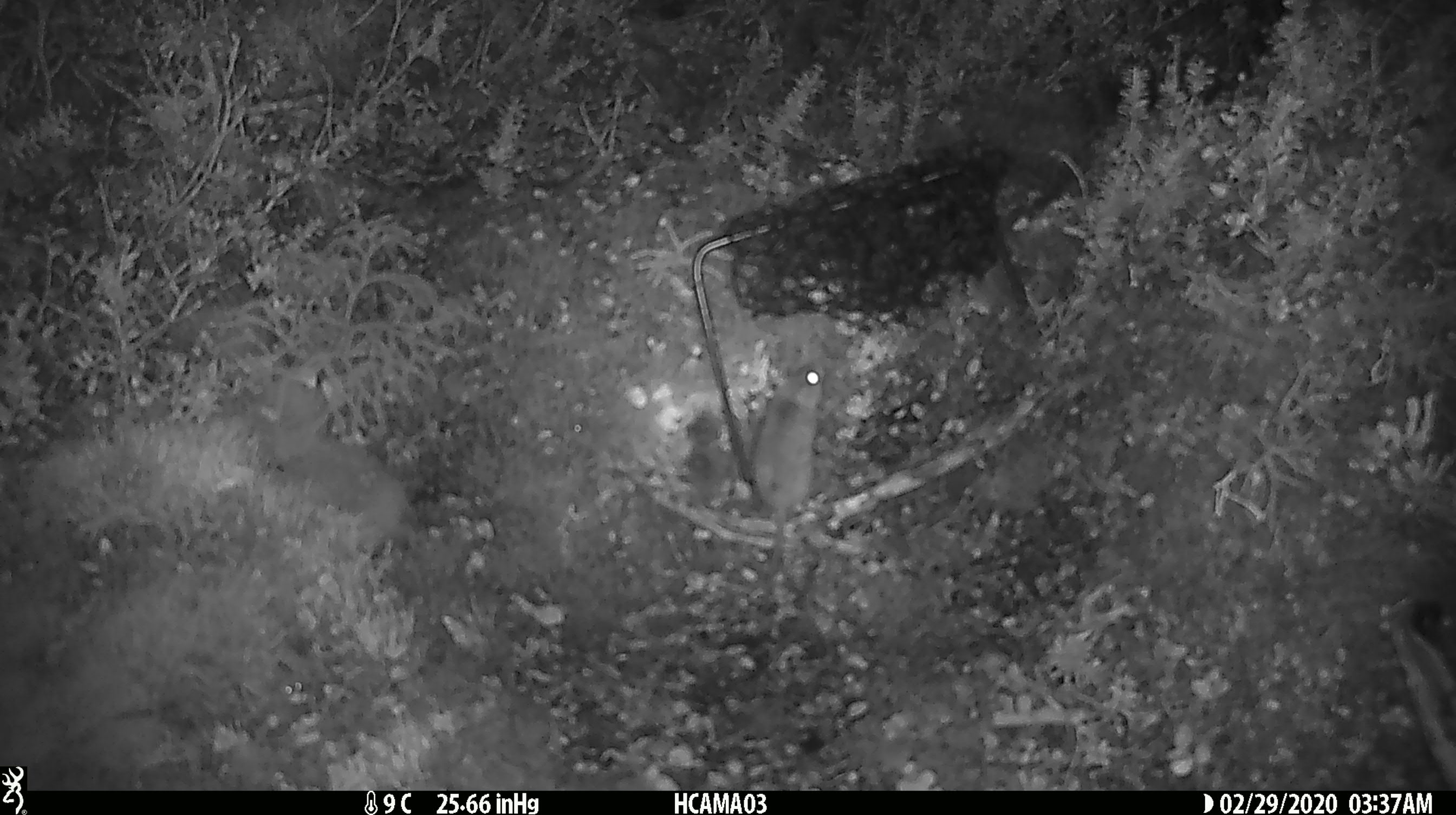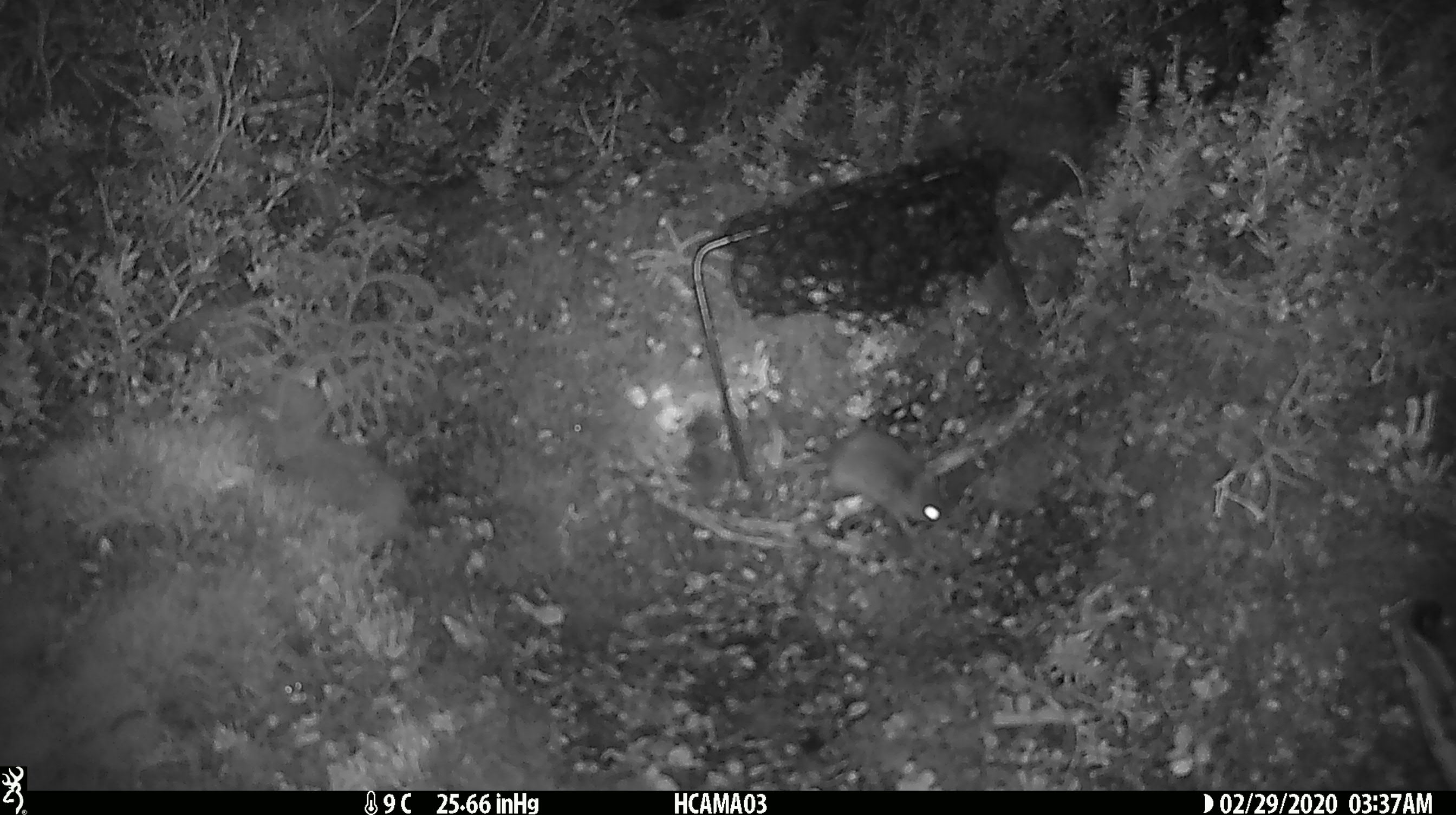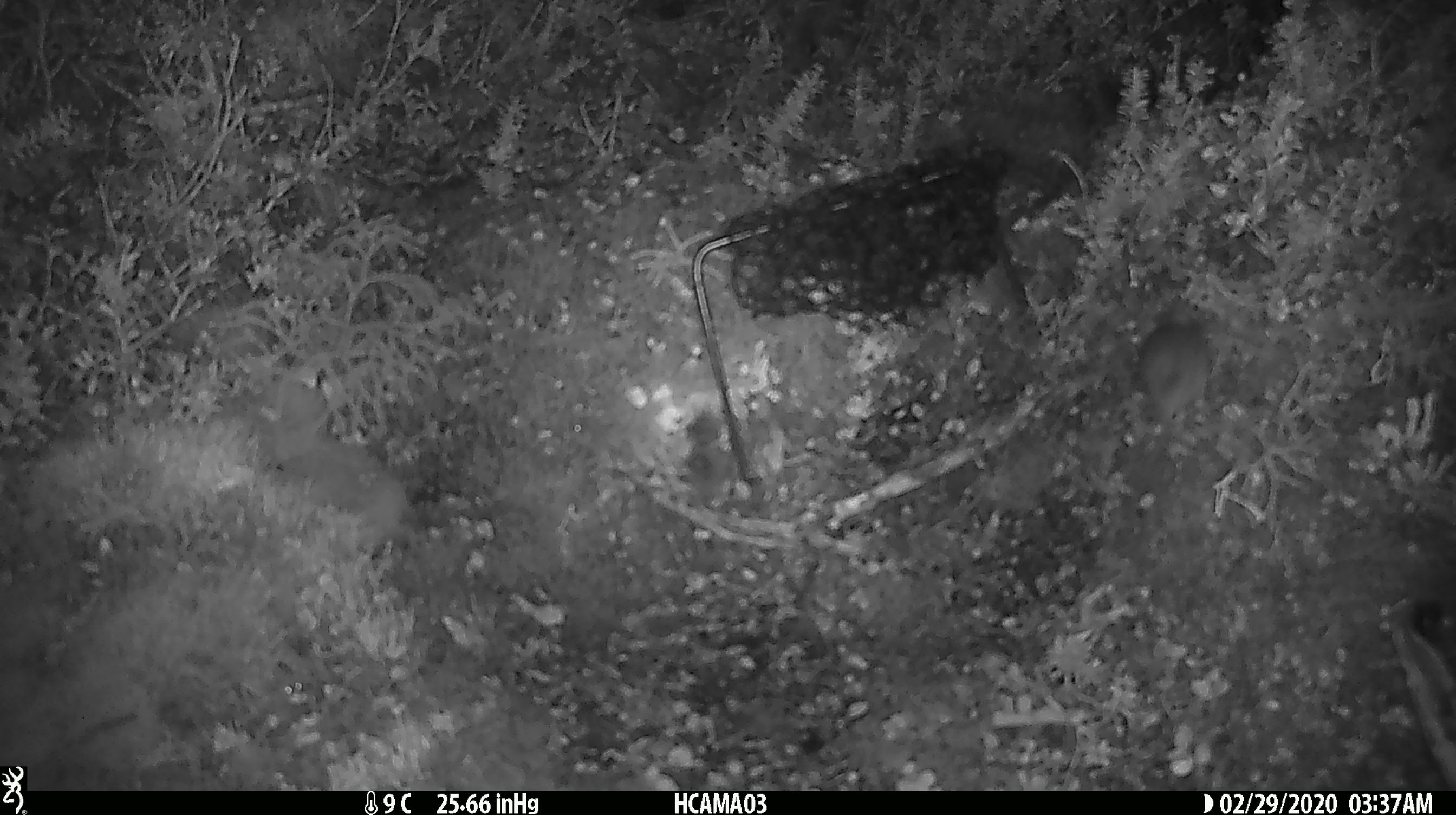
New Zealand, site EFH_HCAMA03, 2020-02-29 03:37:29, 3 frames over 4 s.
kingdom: Animalia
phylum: Chordata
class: Mammalia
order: Rodentia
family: Muridae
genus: Mus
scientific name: Mus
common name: mouse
Mouse (Mus).